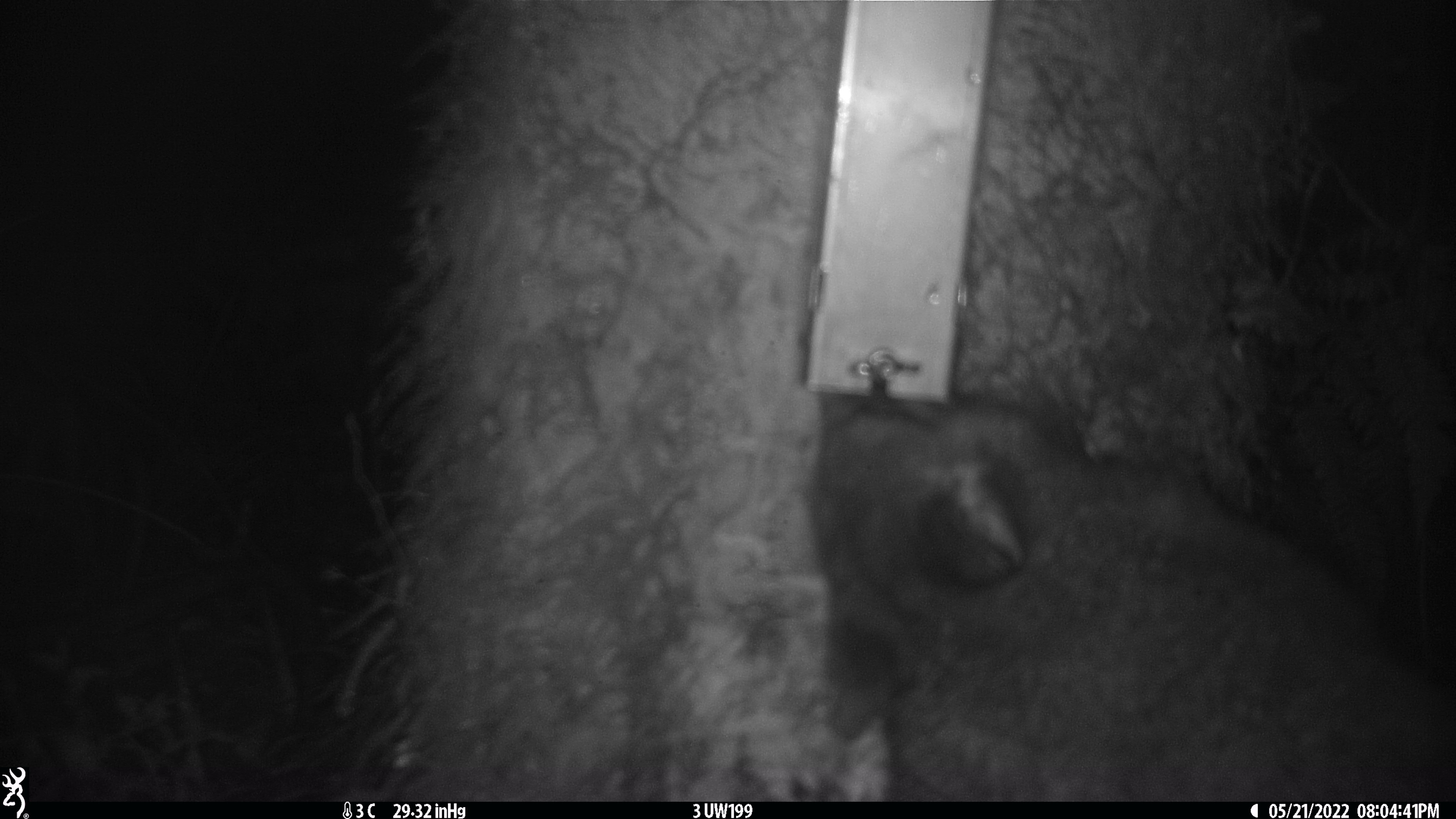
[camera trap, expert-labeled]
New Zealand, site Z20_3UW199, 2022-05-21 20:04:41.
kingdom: Animalia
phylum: Chordata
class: Mammalia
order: Diprotodontia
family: Phalangeridae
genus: Trichosurus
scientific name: Trichosurus vulpecula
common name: common brushtail possum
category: possum